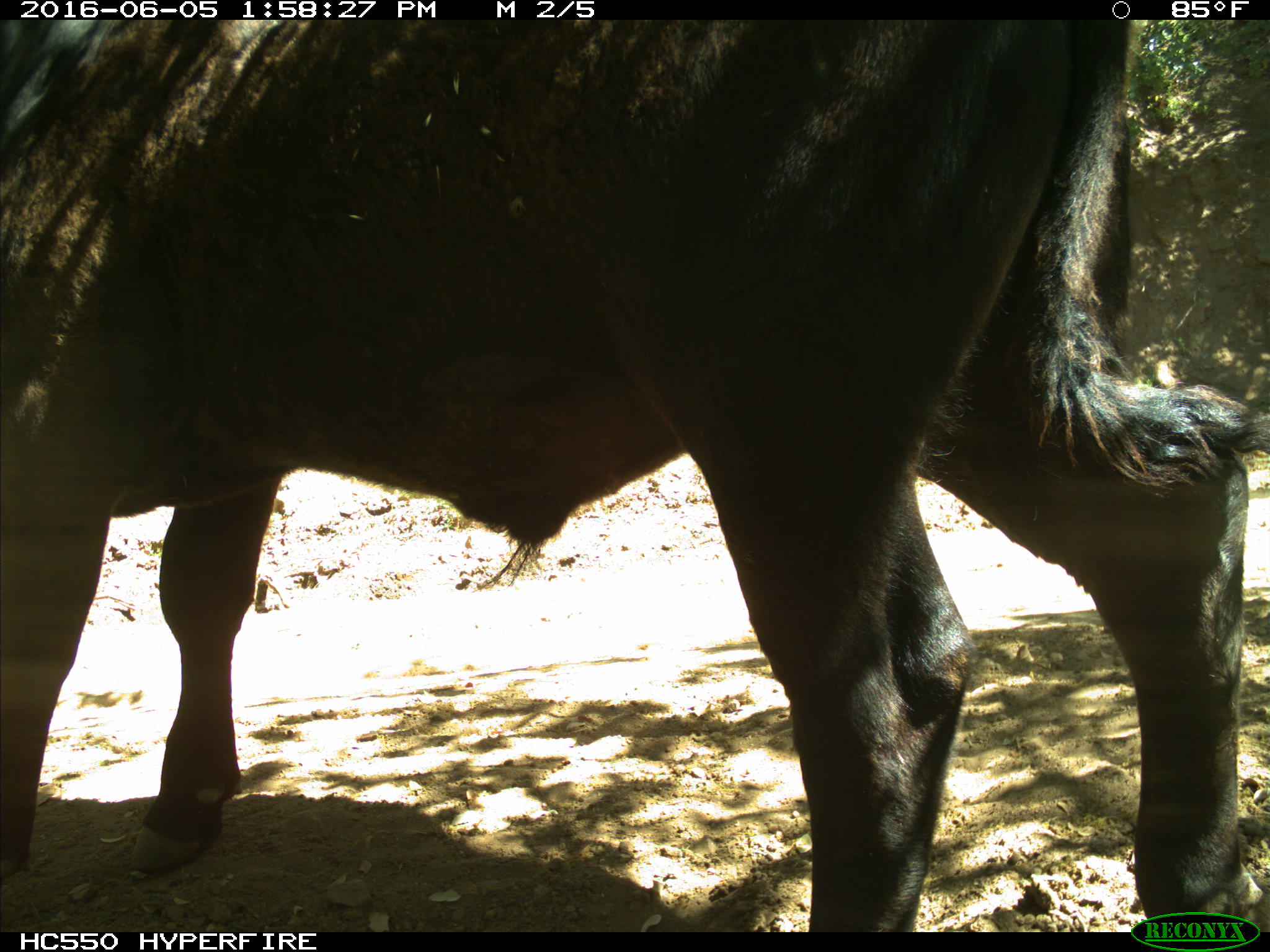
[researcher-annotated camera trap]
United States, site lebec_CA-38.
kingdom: Animalia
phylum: Chordata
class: Mammalia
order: Artiodactyla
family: Bovidae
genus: Bos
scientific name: Bos taurus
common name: domestic cow